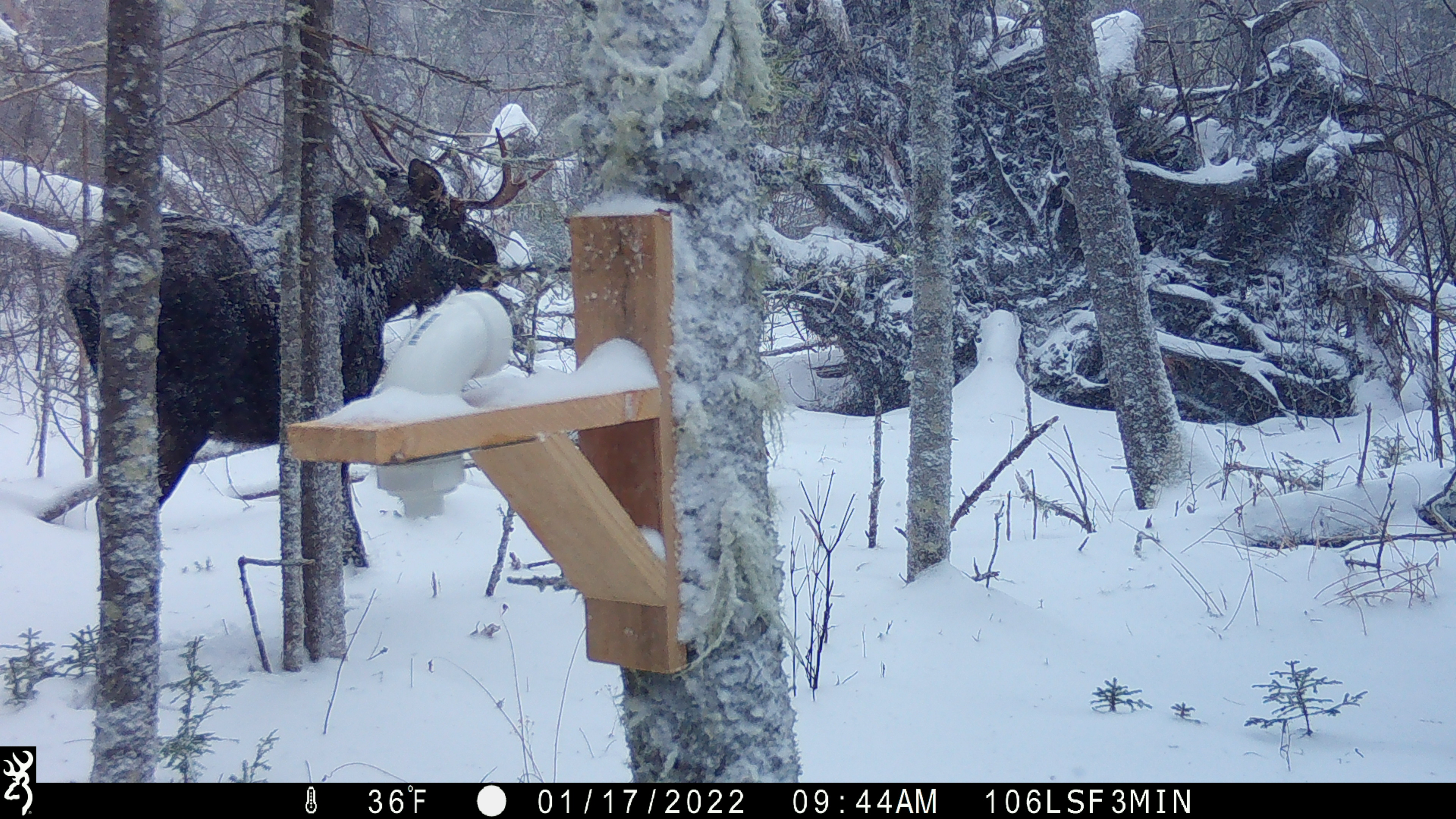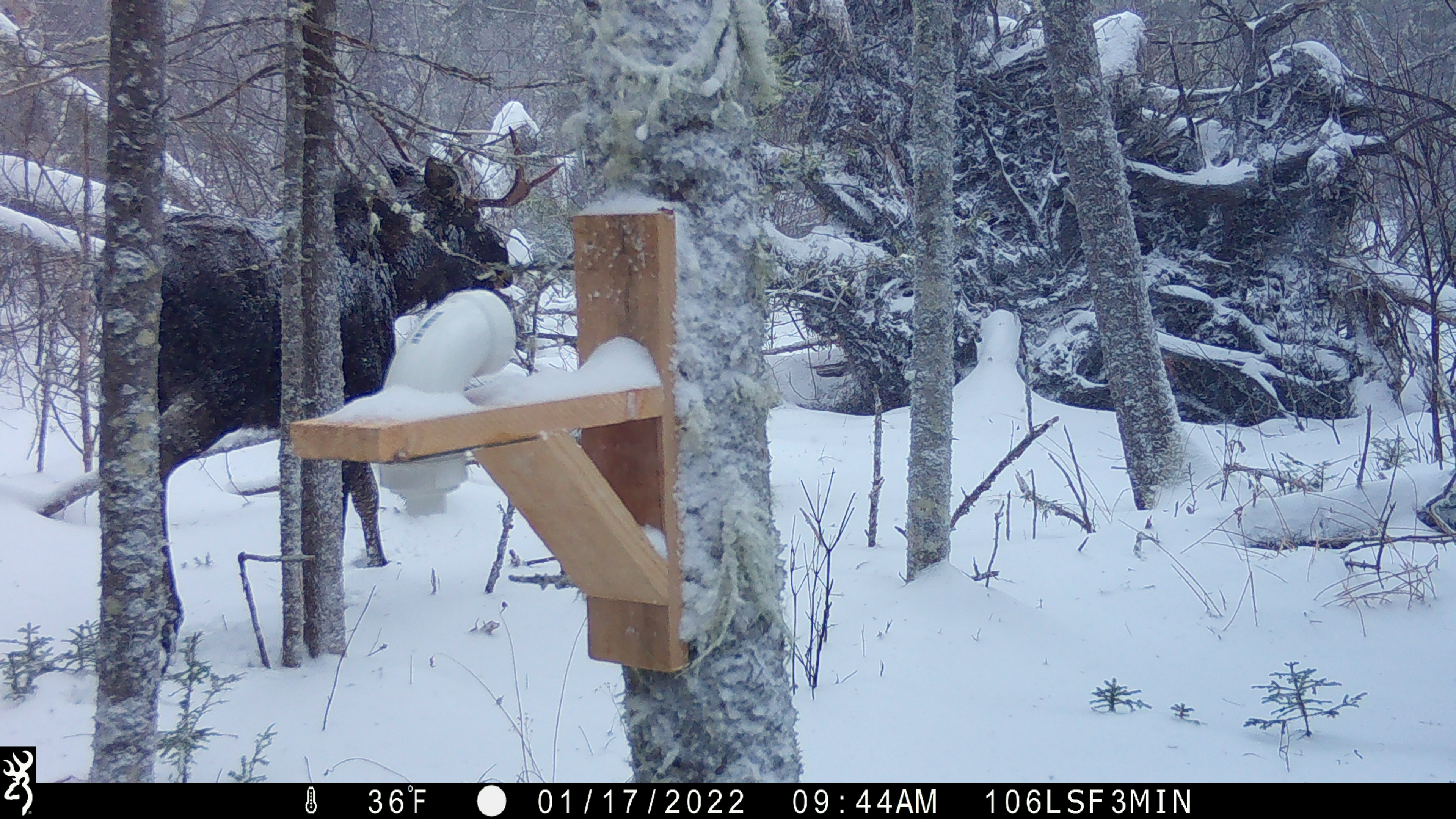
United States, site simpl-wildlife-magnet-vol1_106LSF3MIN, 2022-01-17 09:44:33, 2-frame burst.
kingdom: Animalia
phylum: Chordata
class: Mammalia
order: Artiodactyla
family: Cervidae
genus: Alces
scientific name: Alces alces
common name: moose